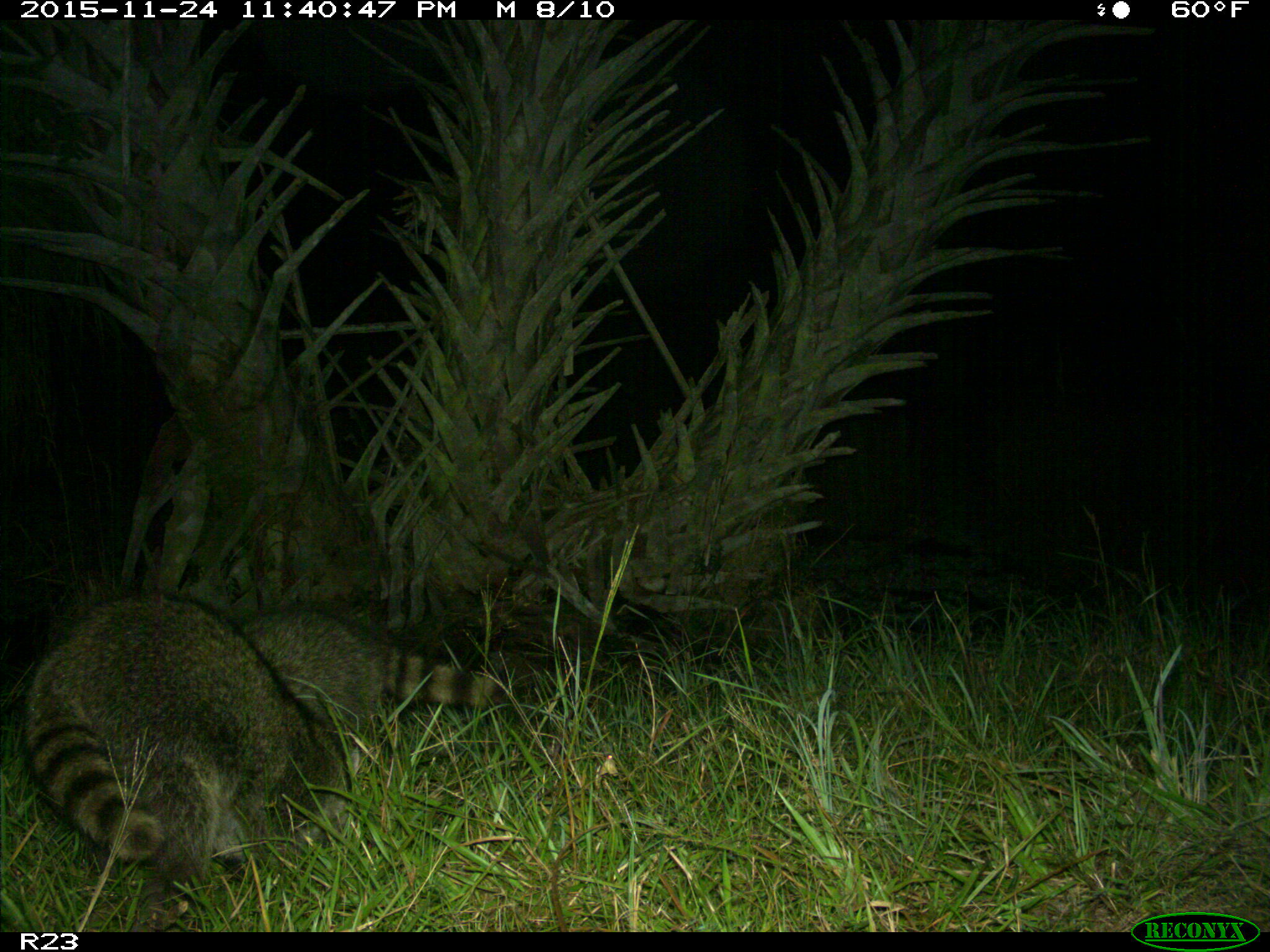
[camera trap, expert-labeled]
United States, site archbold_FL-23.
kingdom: Animalia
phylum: Chordata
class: Mammalia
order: Carnivora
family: Procyonidae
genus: Procyon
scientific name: Procyon lotor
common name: common raccoon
Procyon lotor (common raccoon).